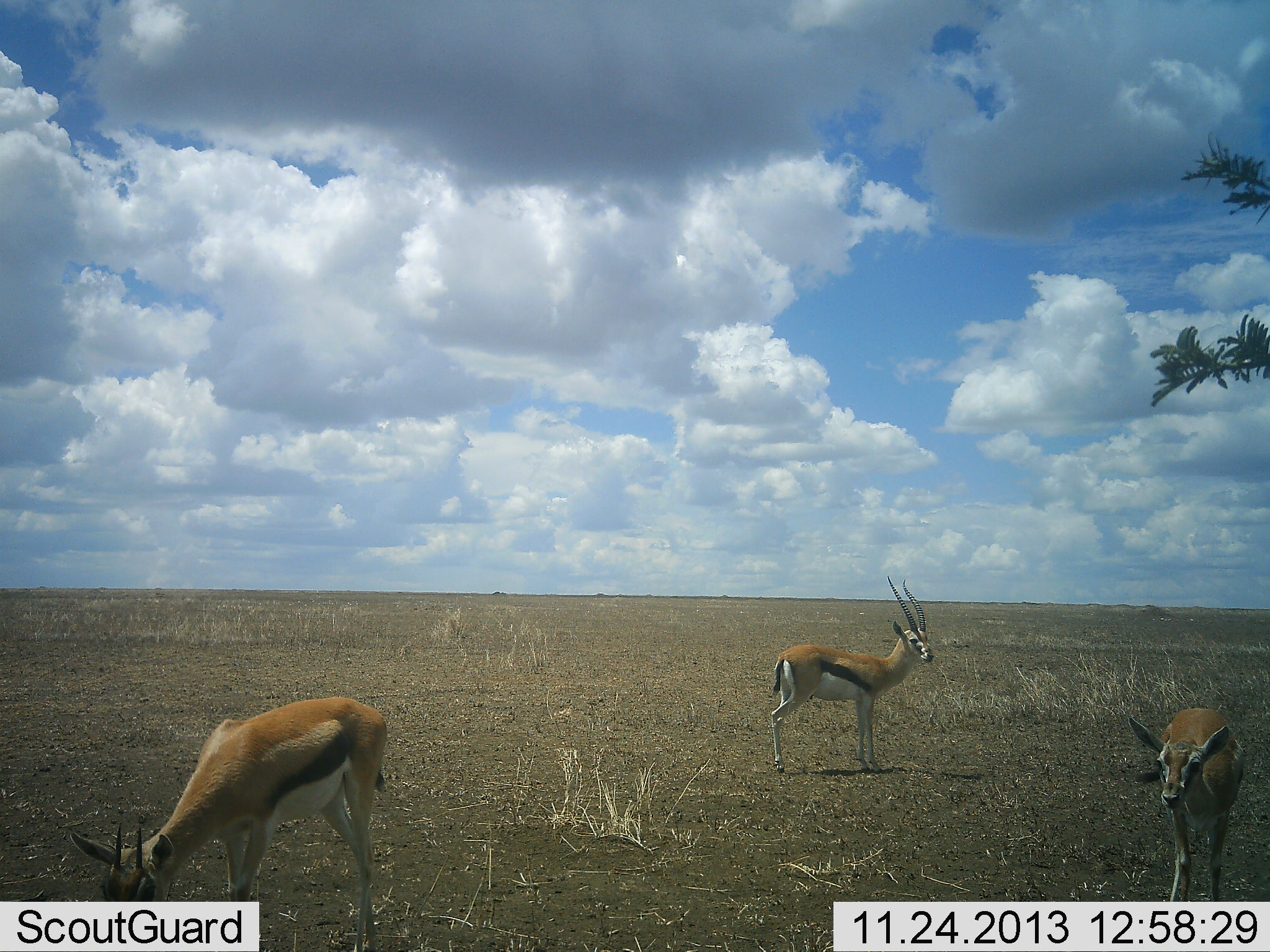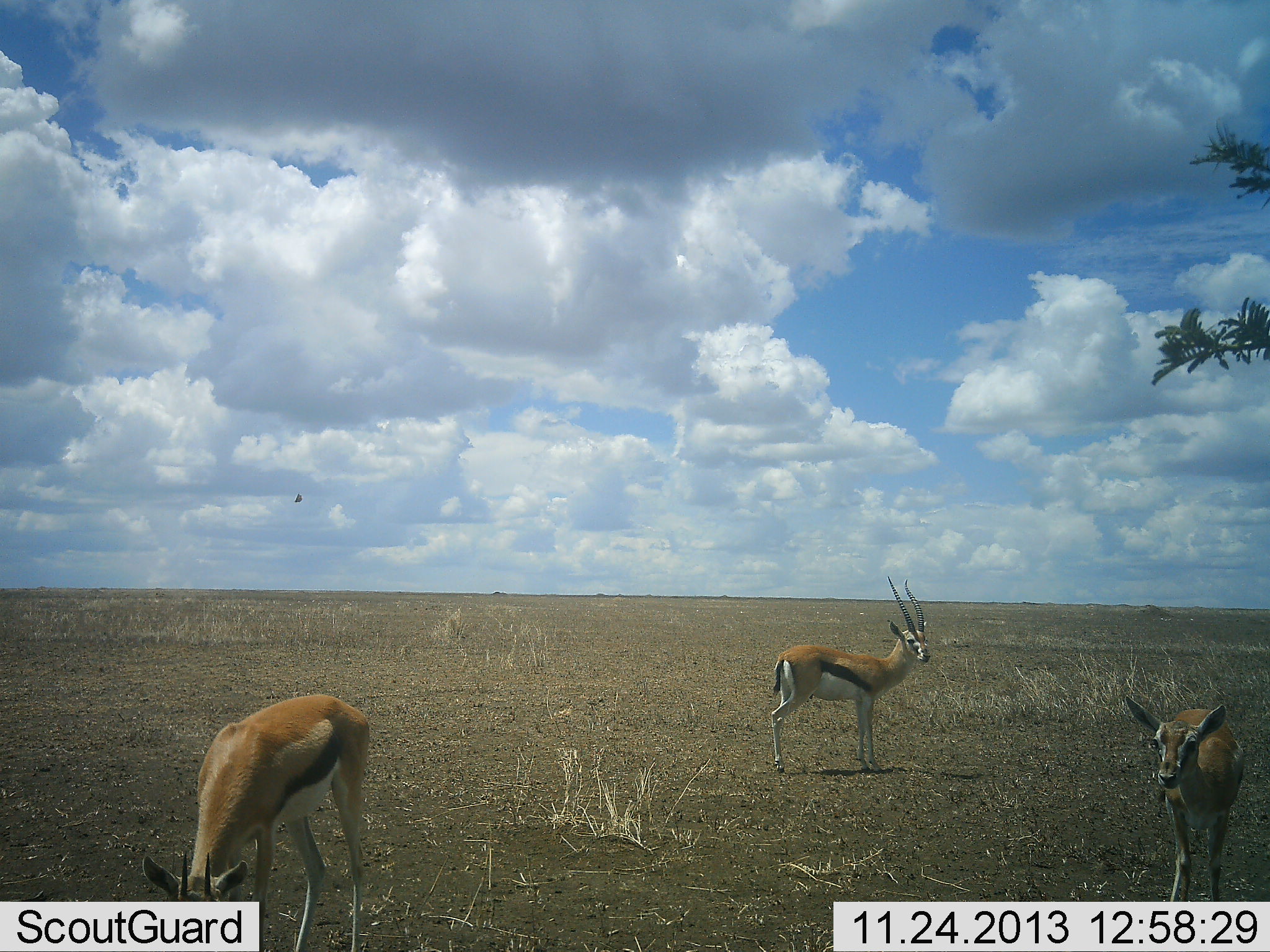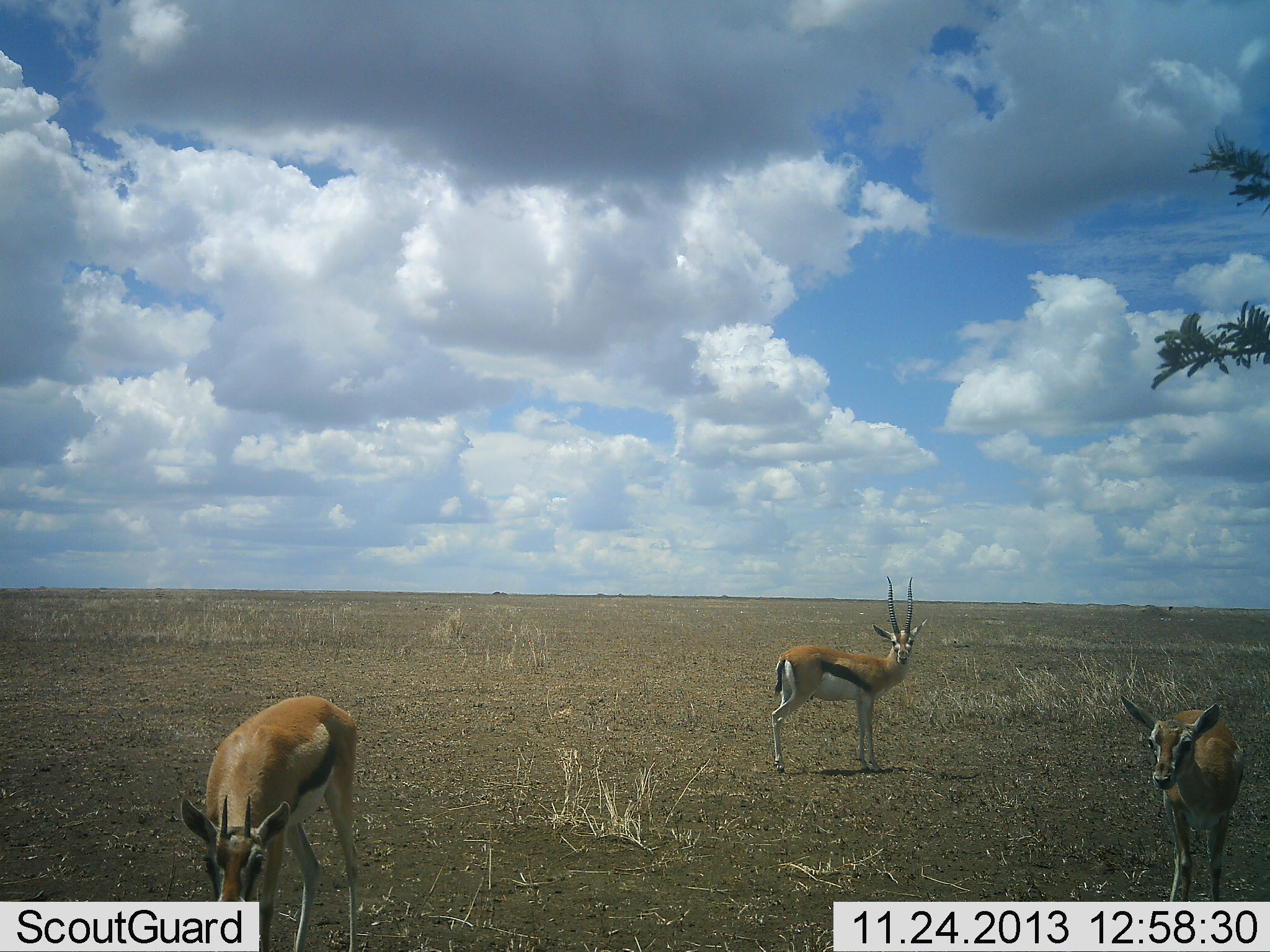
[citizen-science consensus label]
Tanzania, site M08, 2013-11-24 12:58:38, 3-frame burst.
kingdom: Animalia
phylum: Chordata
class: Mammalia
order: Artiodactyla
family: Bovidae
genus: Eudorcas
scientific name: Eudorcas thomsonii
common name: thomson's gazelle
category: gazellethomsons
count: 3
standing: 92%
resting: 8%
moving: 8%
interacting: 0%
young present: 0%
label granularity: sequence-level